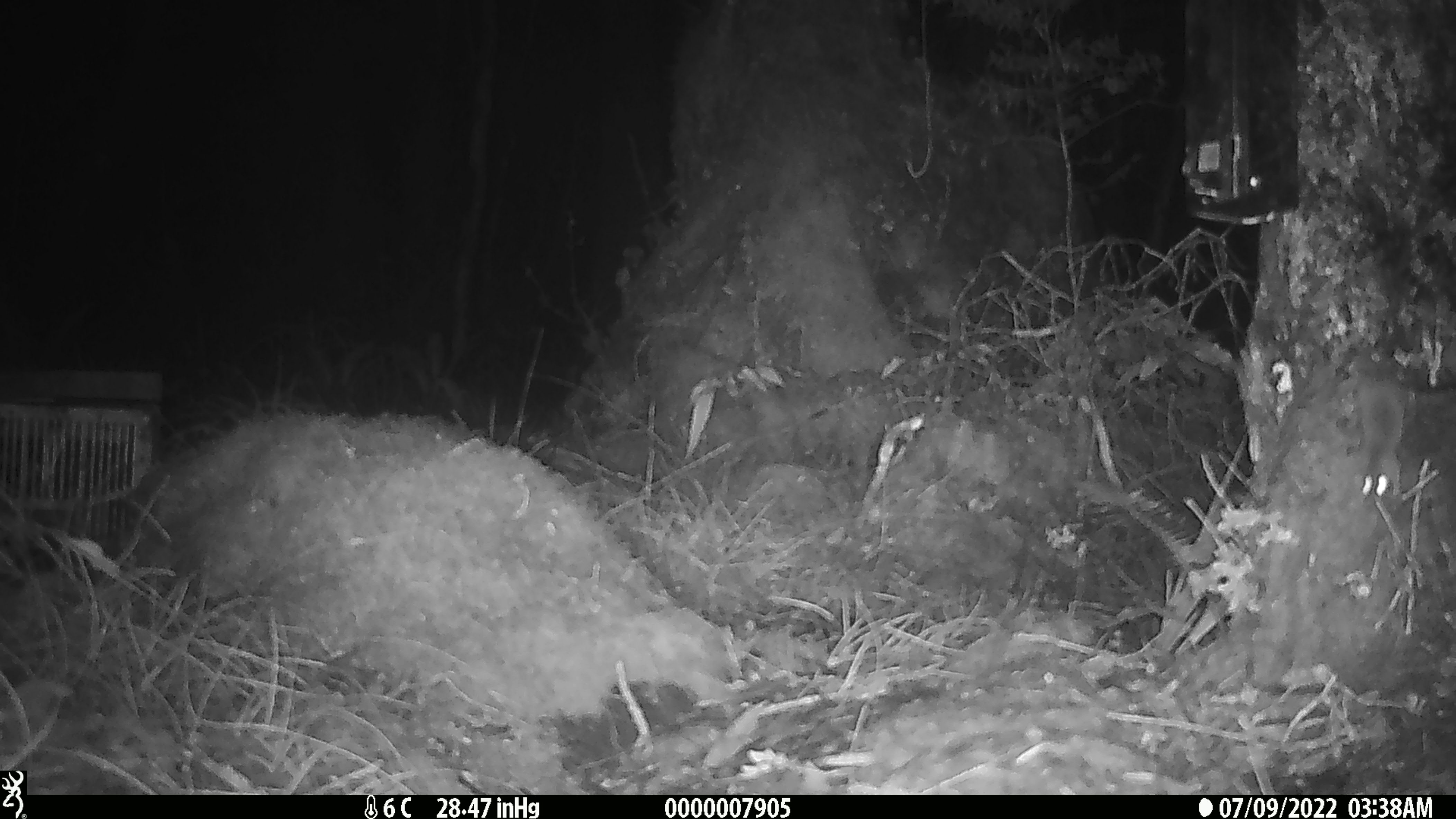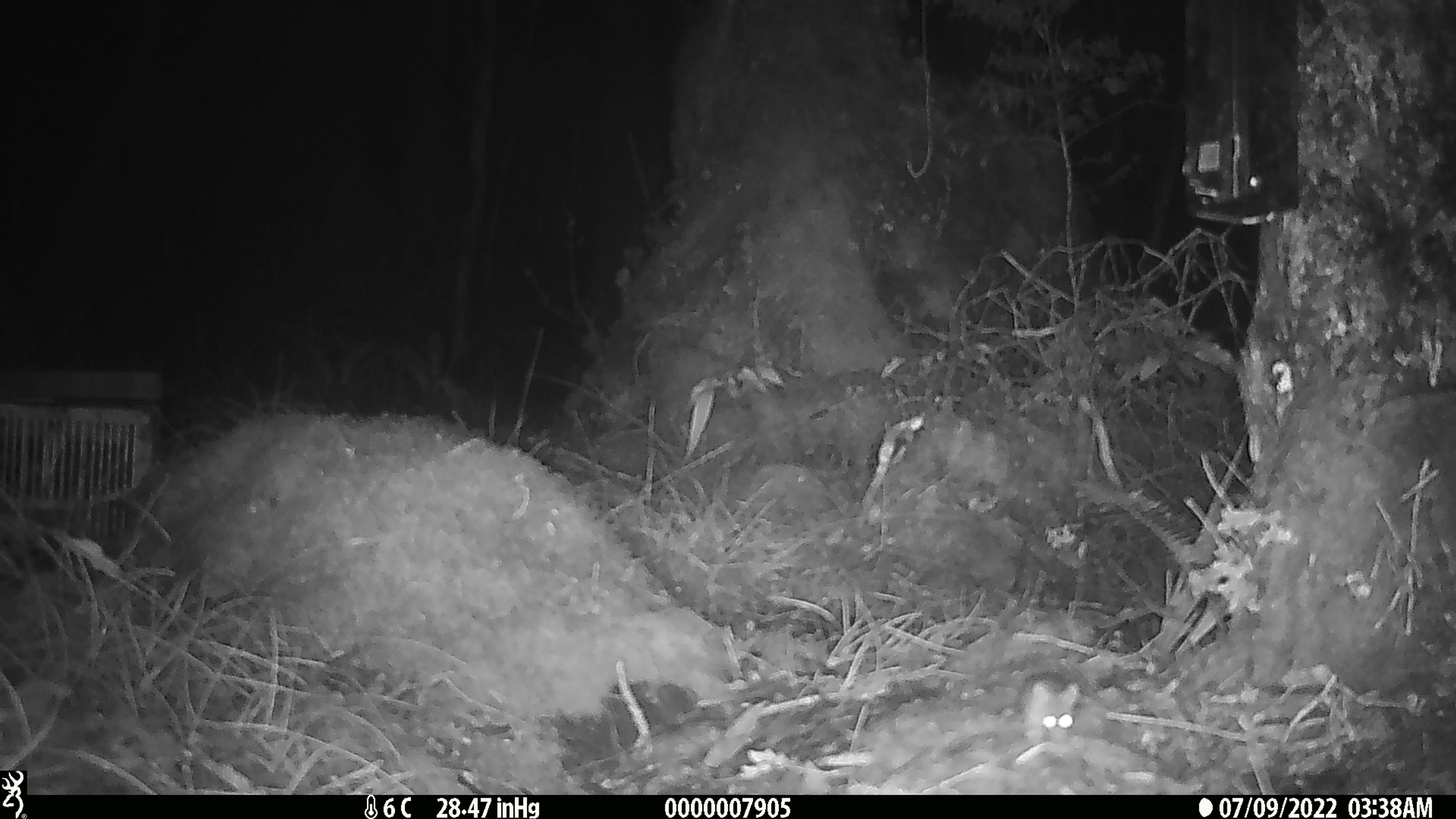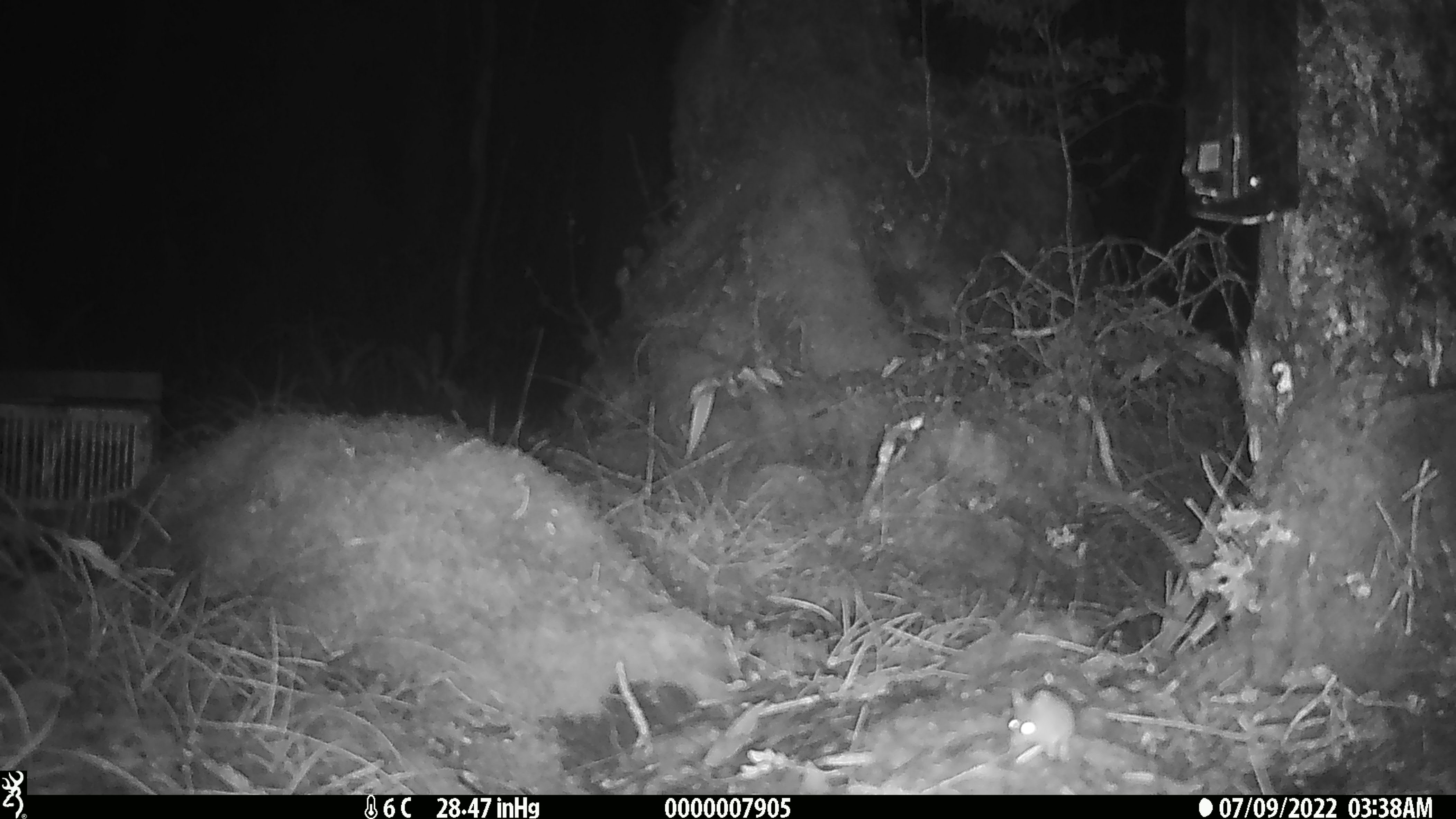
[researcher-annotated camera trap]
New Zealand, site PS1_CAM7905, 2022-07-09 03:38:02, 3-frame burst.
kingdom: Animalia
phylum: Chordata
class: Mammalia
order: Rodentia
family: Muridae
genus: Mus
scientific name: Mus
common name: mouse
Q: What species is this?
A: Mouse (Mus).